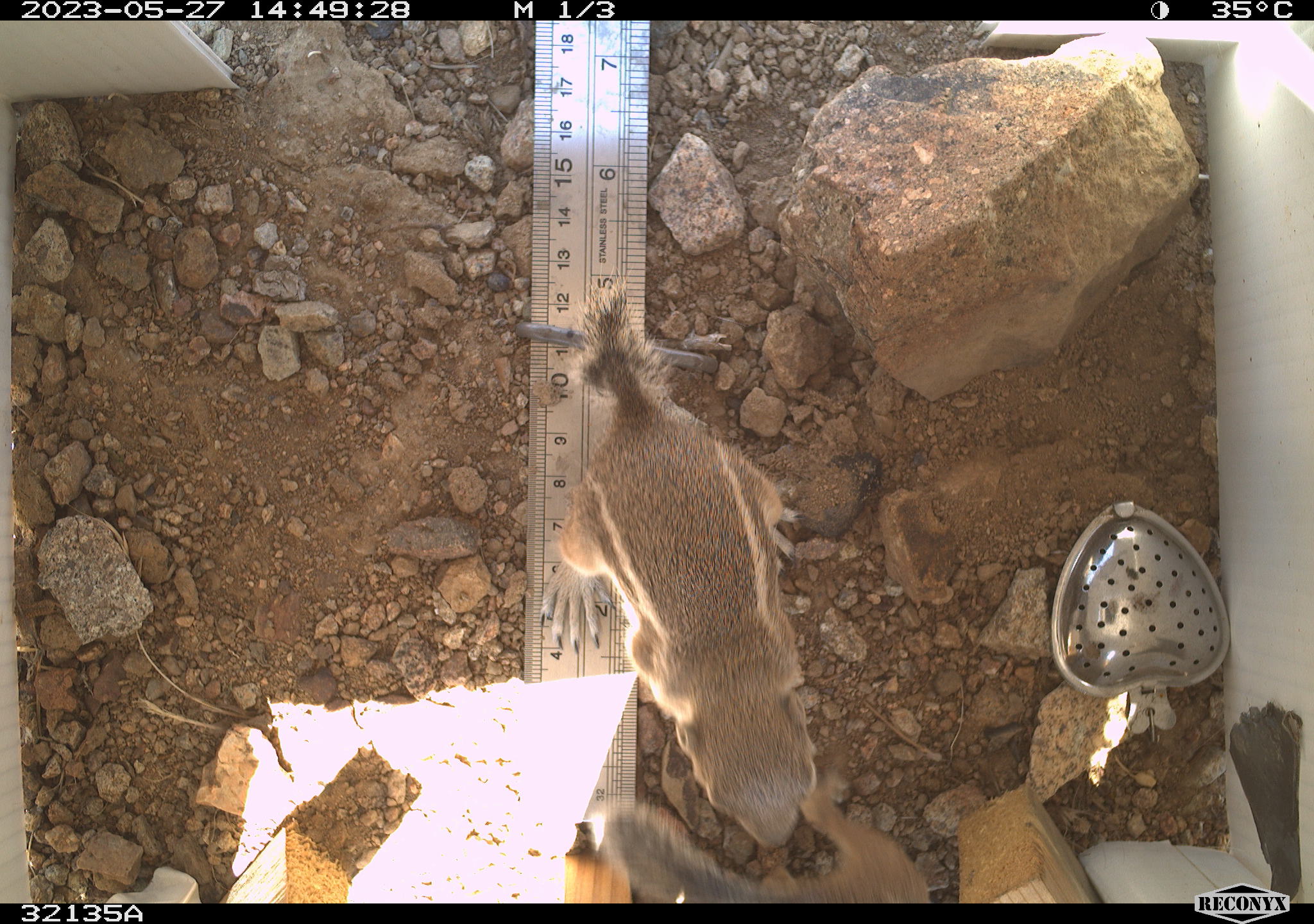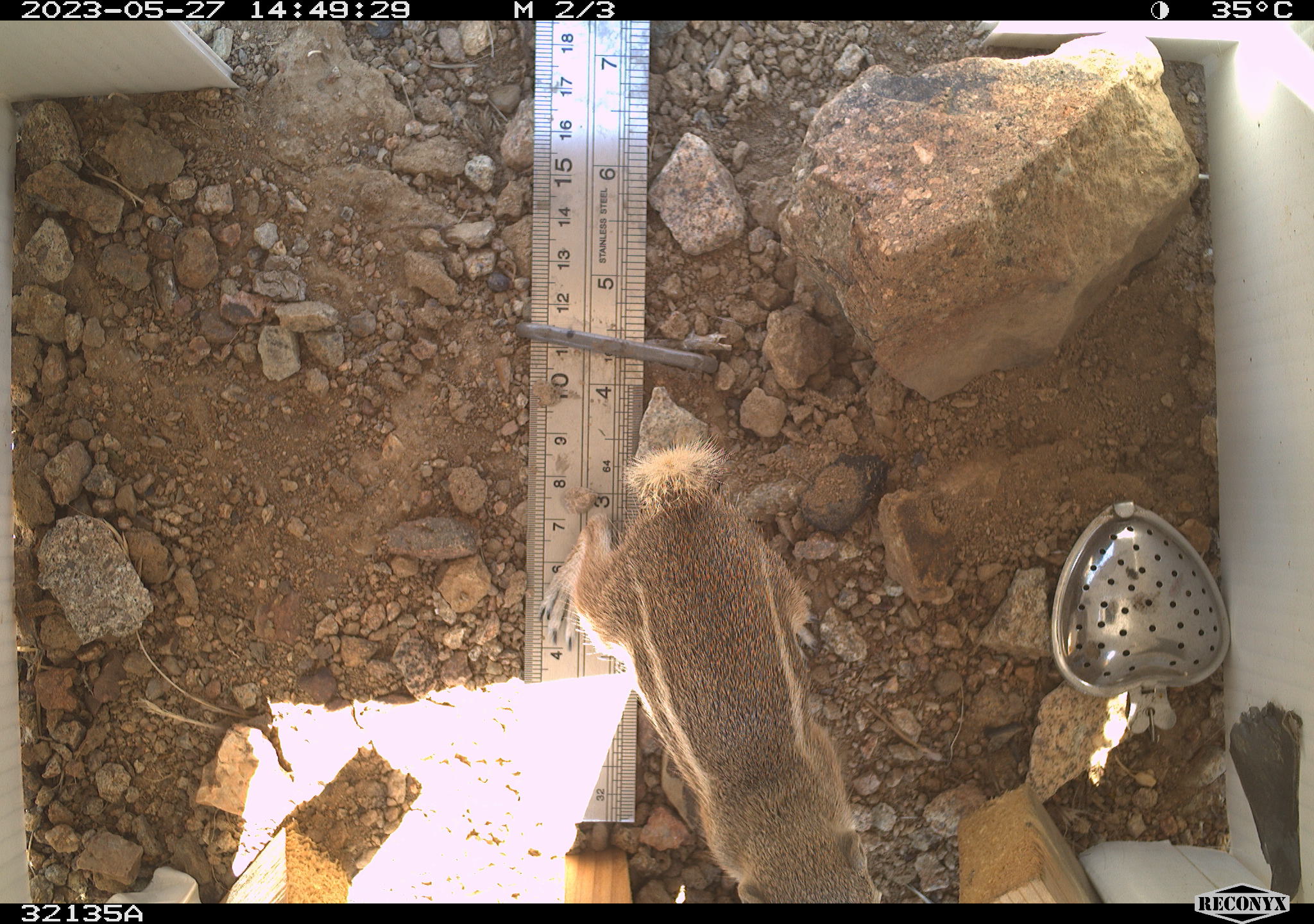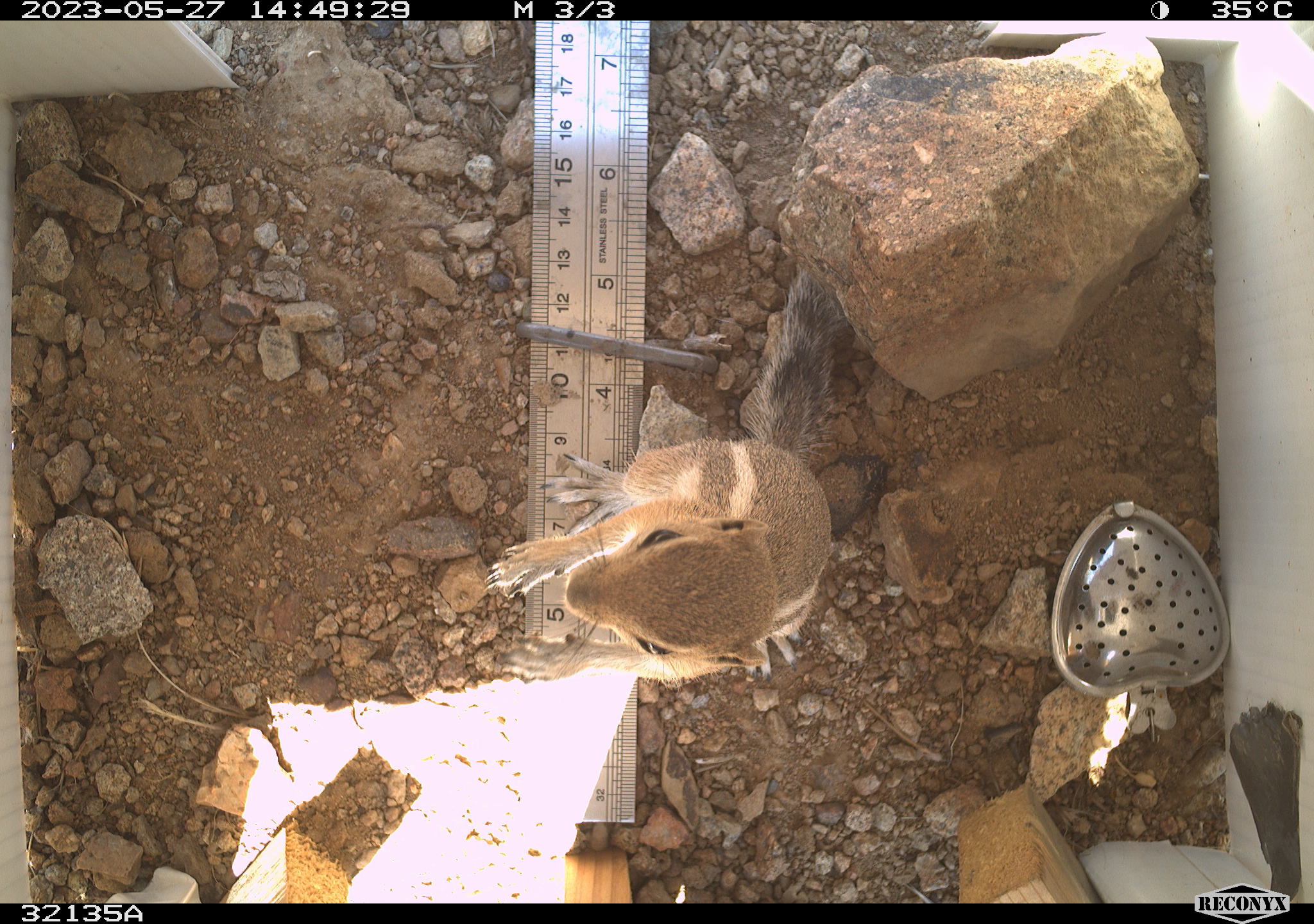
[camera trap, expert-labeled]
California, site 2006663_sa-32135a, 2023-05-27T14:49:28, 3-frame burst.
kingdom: Animalia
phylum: Chordata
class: Mammalia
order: Rodentia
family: Sciuridae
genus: Ammospermophilus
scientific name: Ammospermophilus leucurus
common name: white-tailed antelope squirrel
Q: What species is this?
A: White-tailed antelope squirrel (Ammospermophilus leucurus).